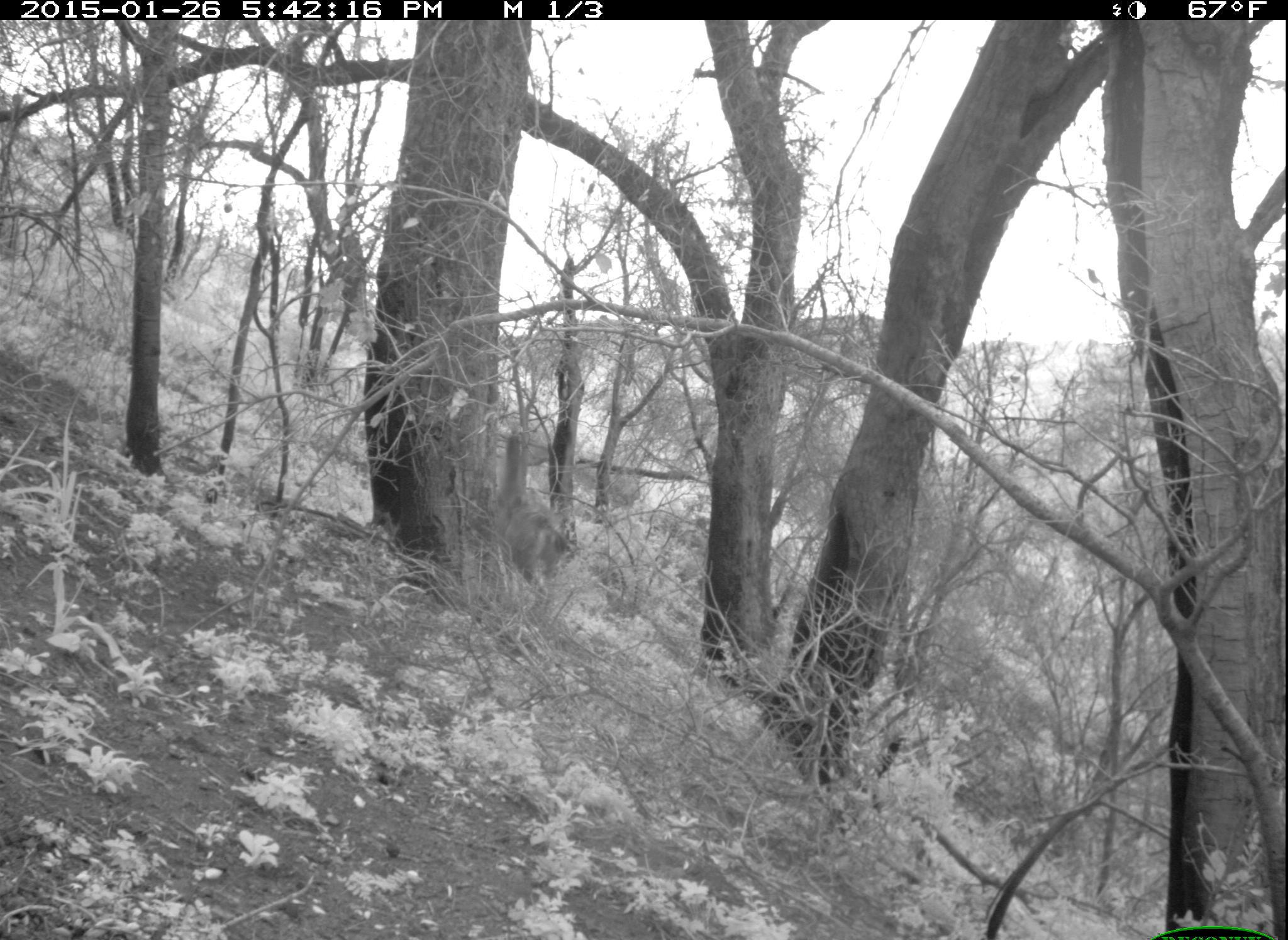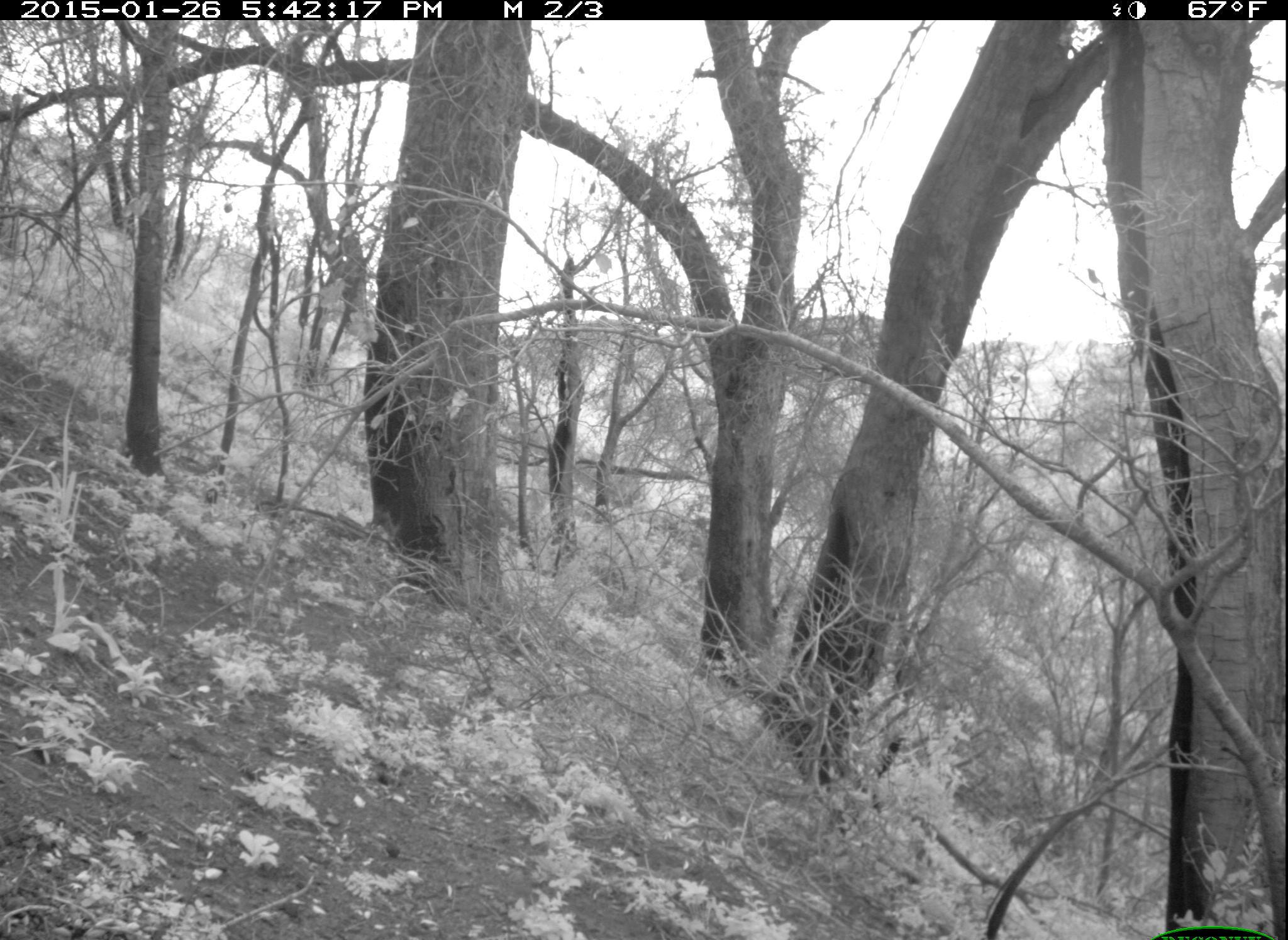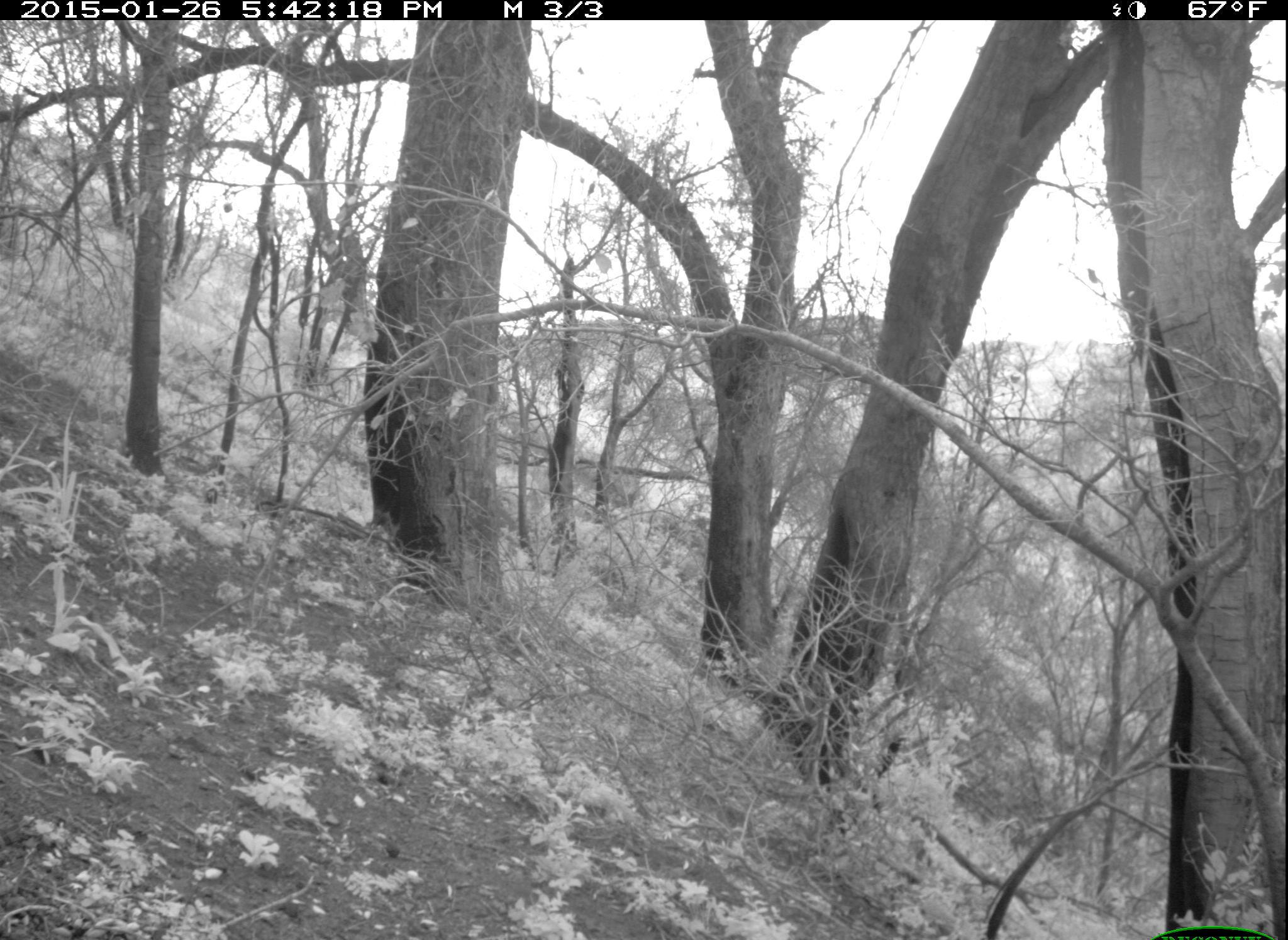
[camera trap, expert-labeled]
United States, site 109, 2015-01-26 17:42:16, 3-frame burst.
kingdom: Animalia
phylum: Chordata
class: Mammalia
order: Artiodactyla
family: Cervidae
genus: Odocoileus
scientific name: Odocoileus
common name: deer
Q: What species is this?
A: Deer (Odocoileus).